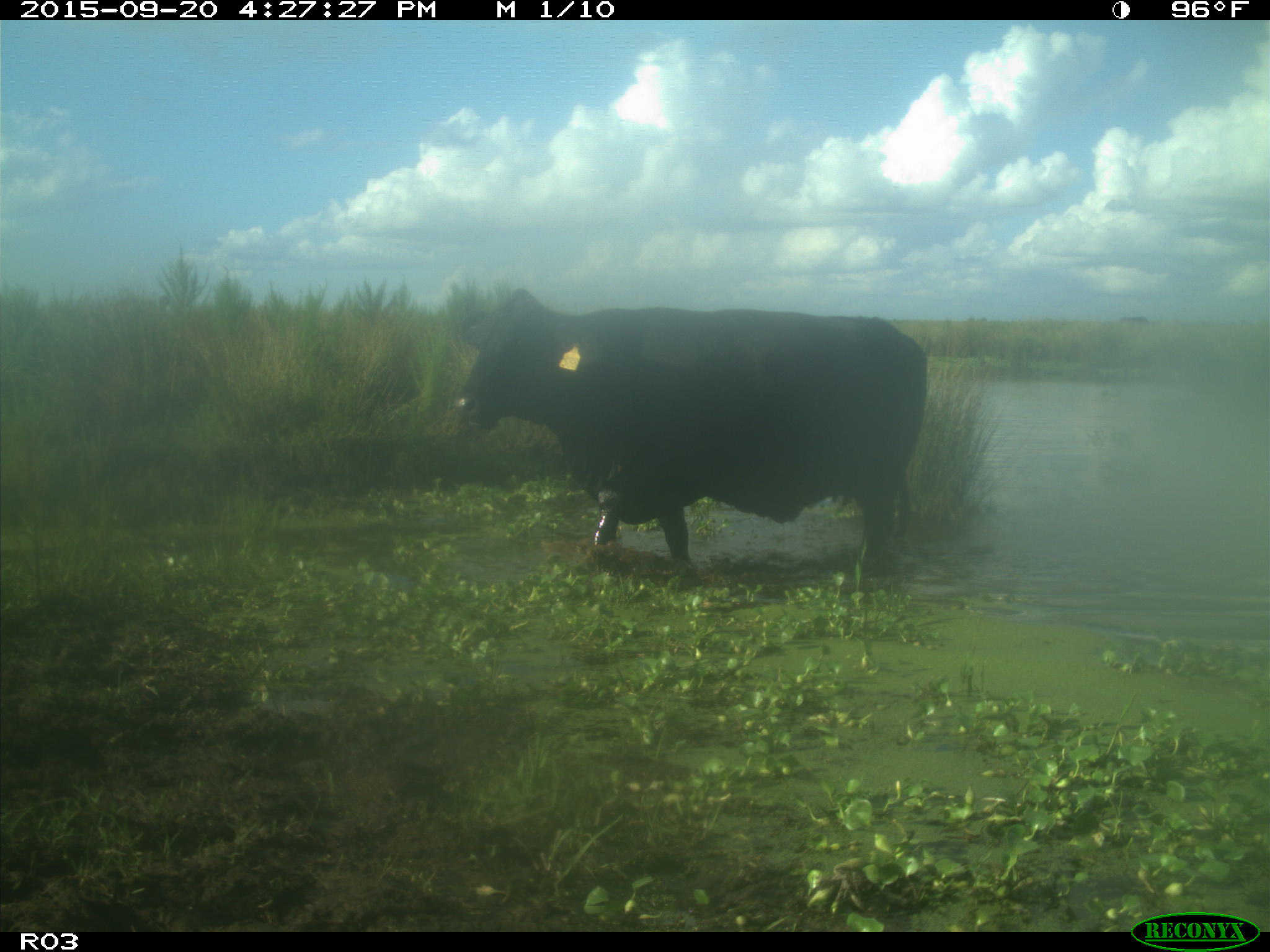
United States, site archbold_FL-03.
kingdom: Animalia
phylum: Chordata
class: Mammalia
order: Artiodactyla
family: Bovidae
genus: Bos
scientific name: Bos taurus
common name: domestic cow